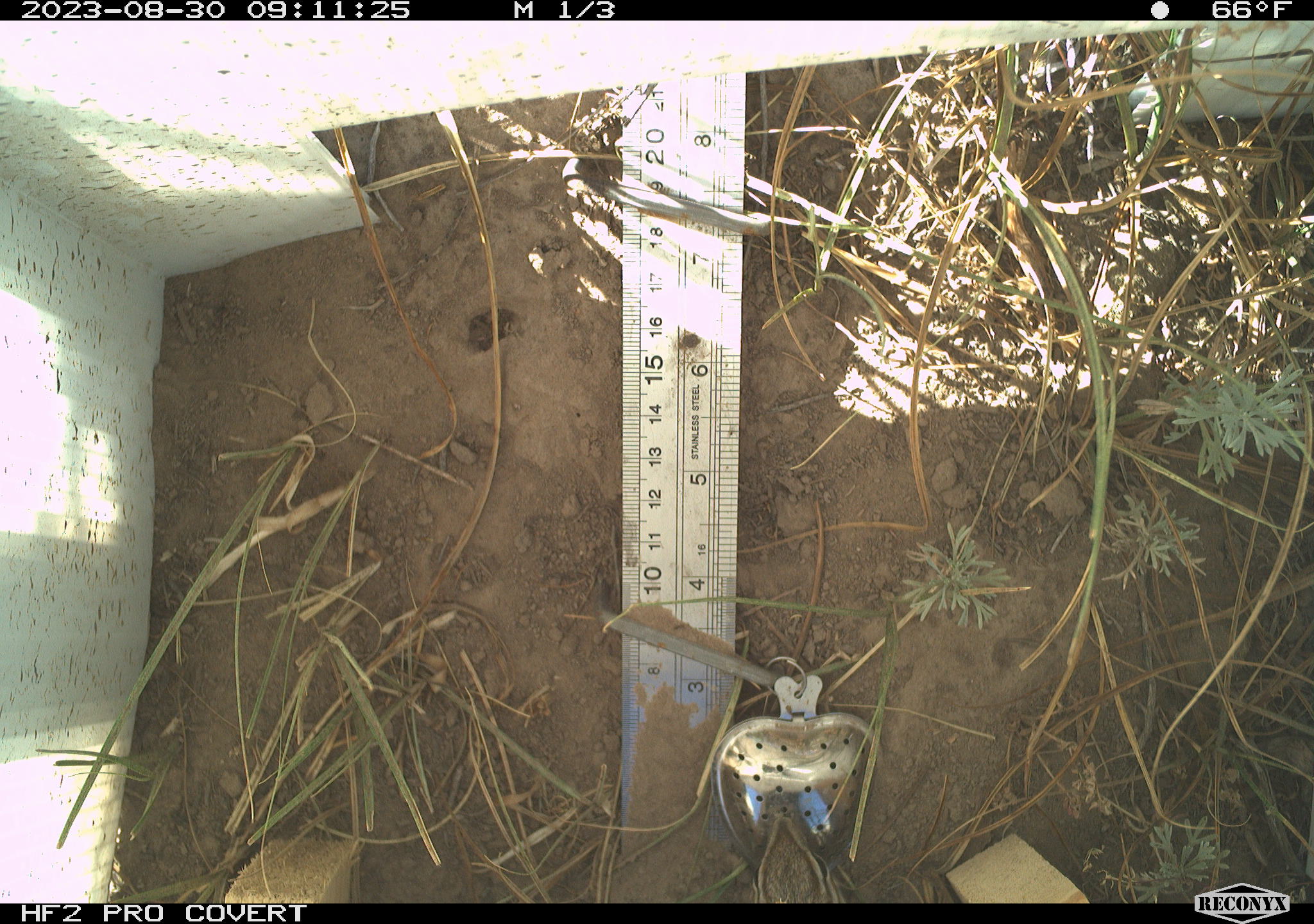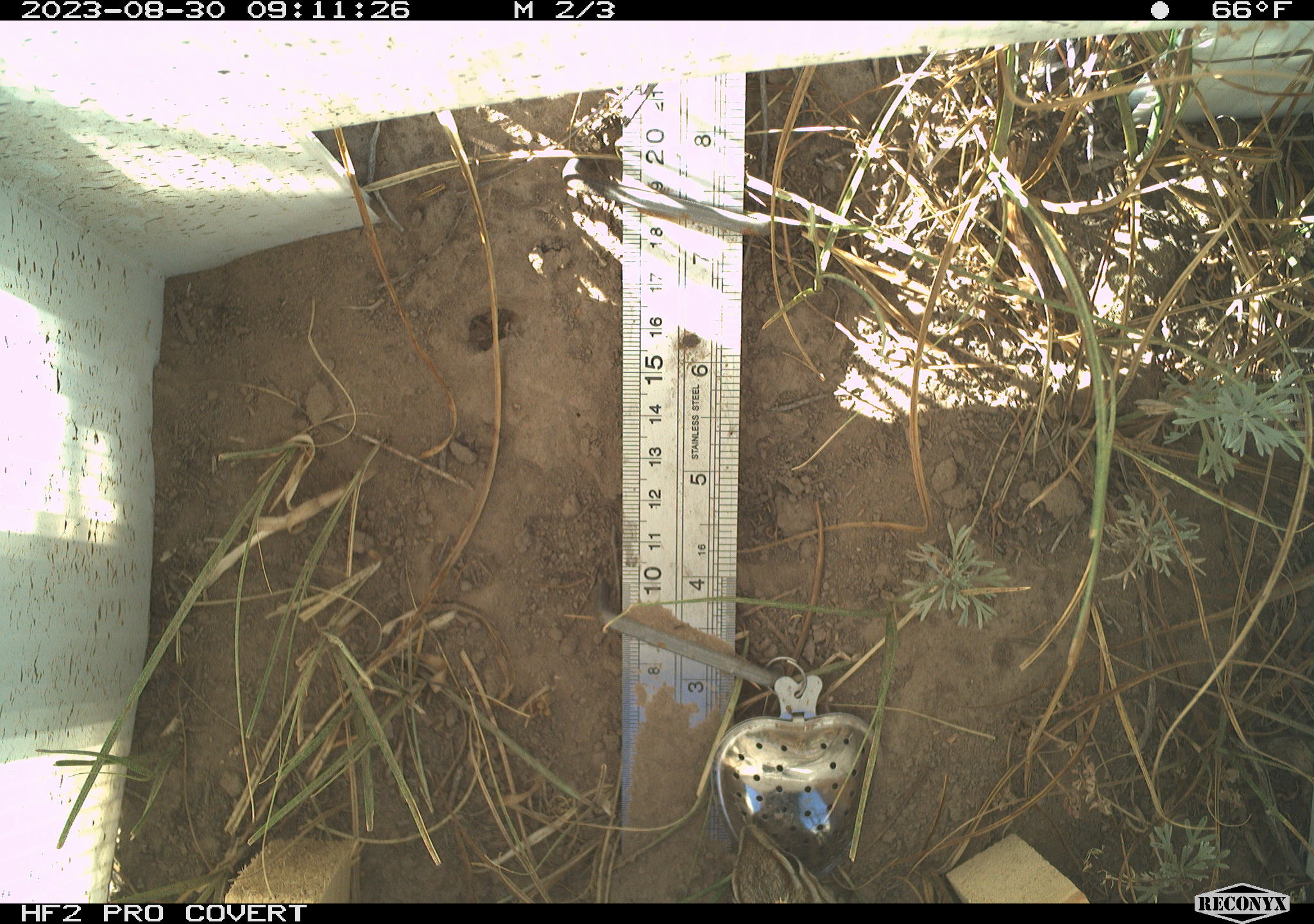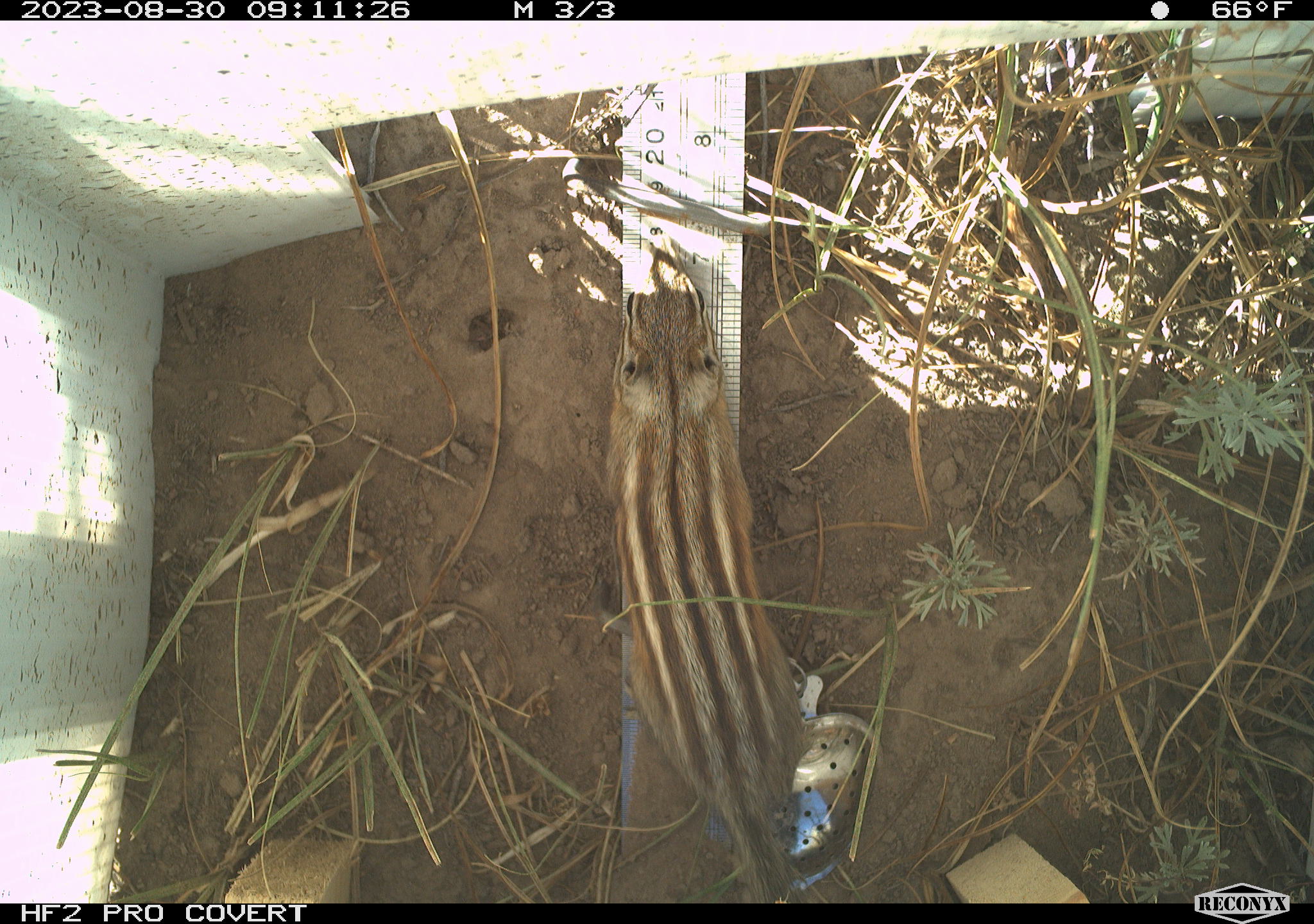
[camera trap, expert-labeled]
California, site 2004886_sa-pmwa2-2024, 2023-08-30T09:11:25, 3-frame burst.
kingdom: Animalia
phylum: Chordata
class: Mammalia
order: Rodentia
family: Sciuridae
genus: Neotamias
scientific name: Neotamias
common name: western chipmunks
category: neotamias species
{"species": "neotamias species (western chipmunks) (Neotamias)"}